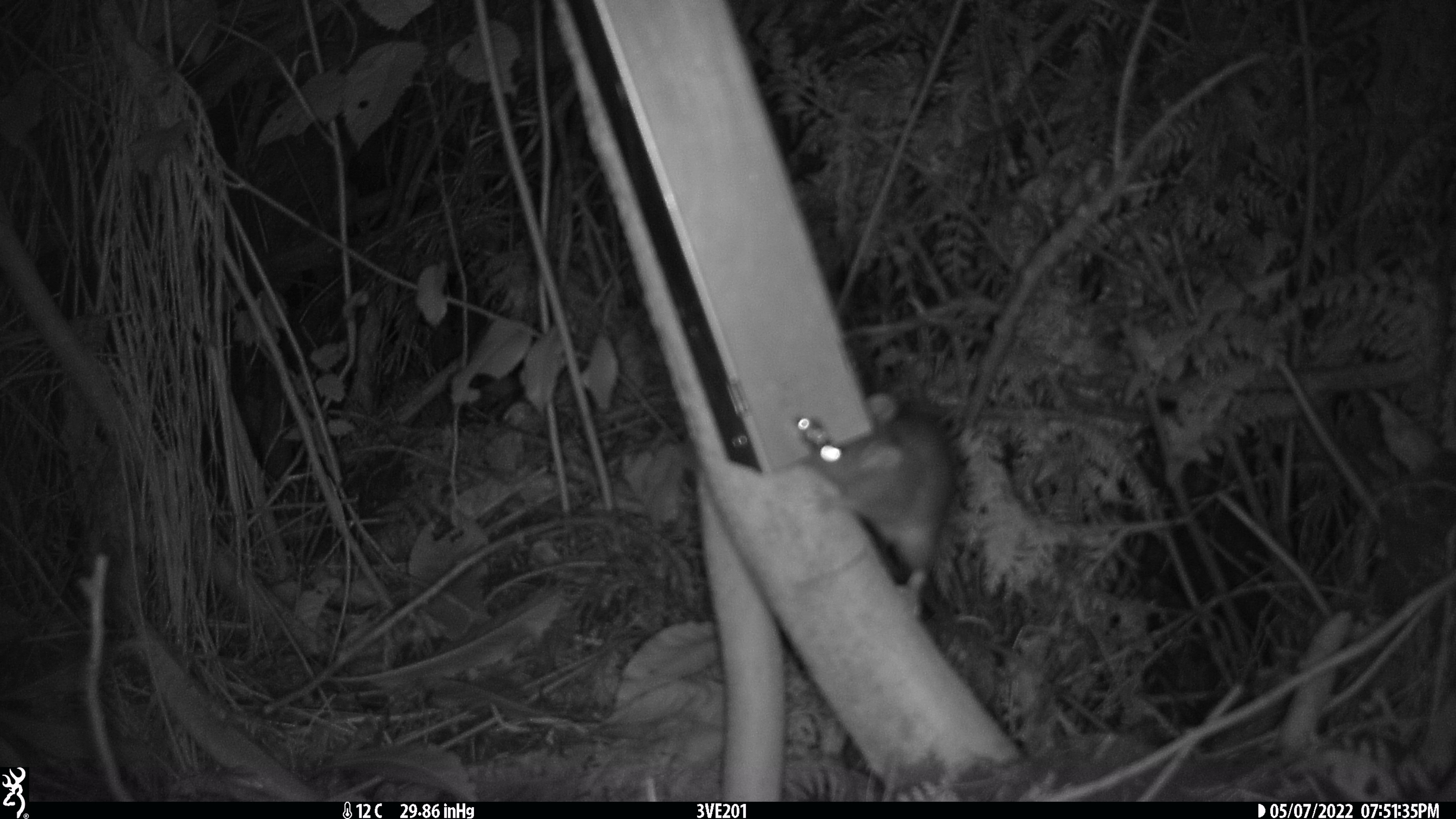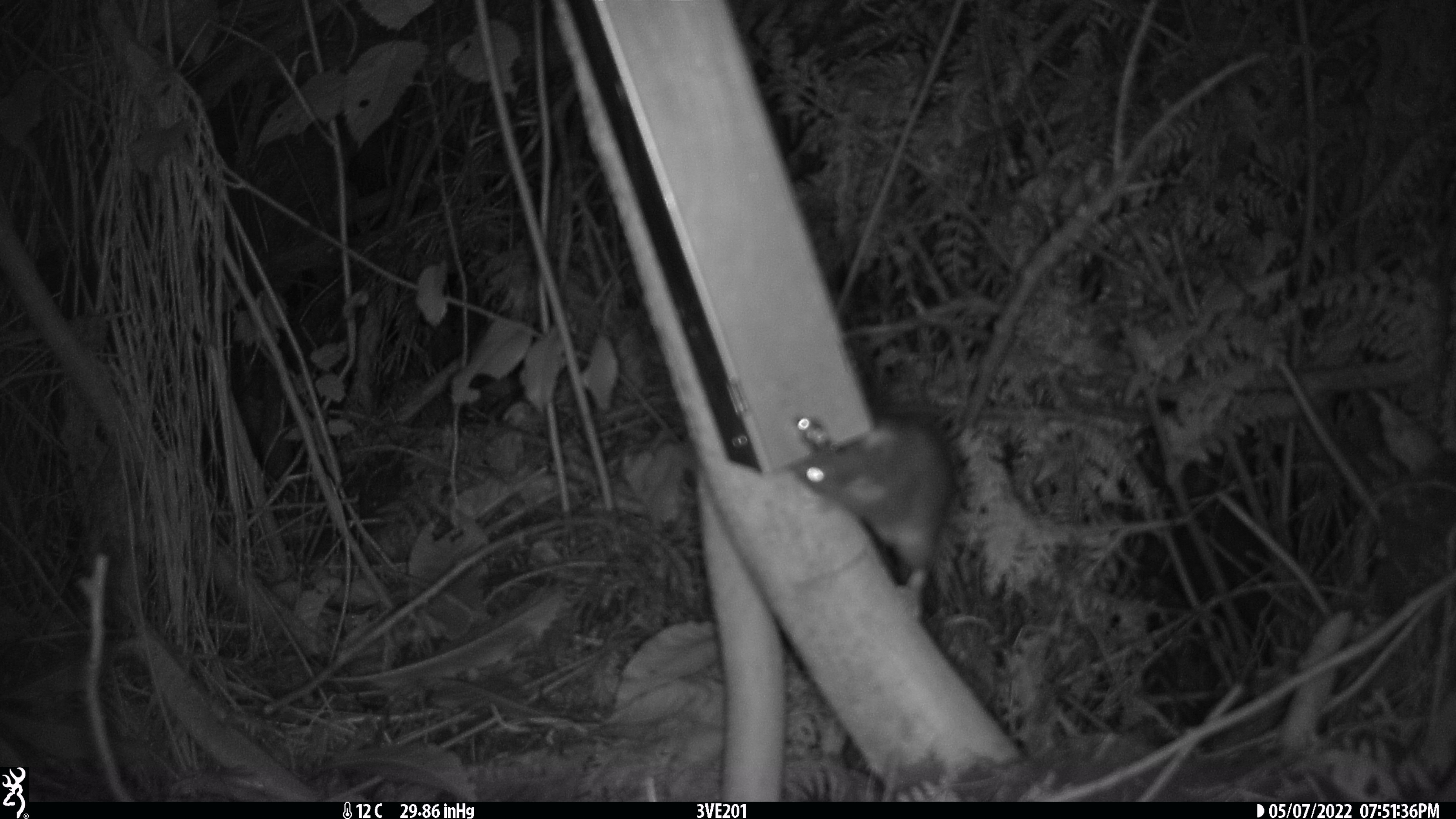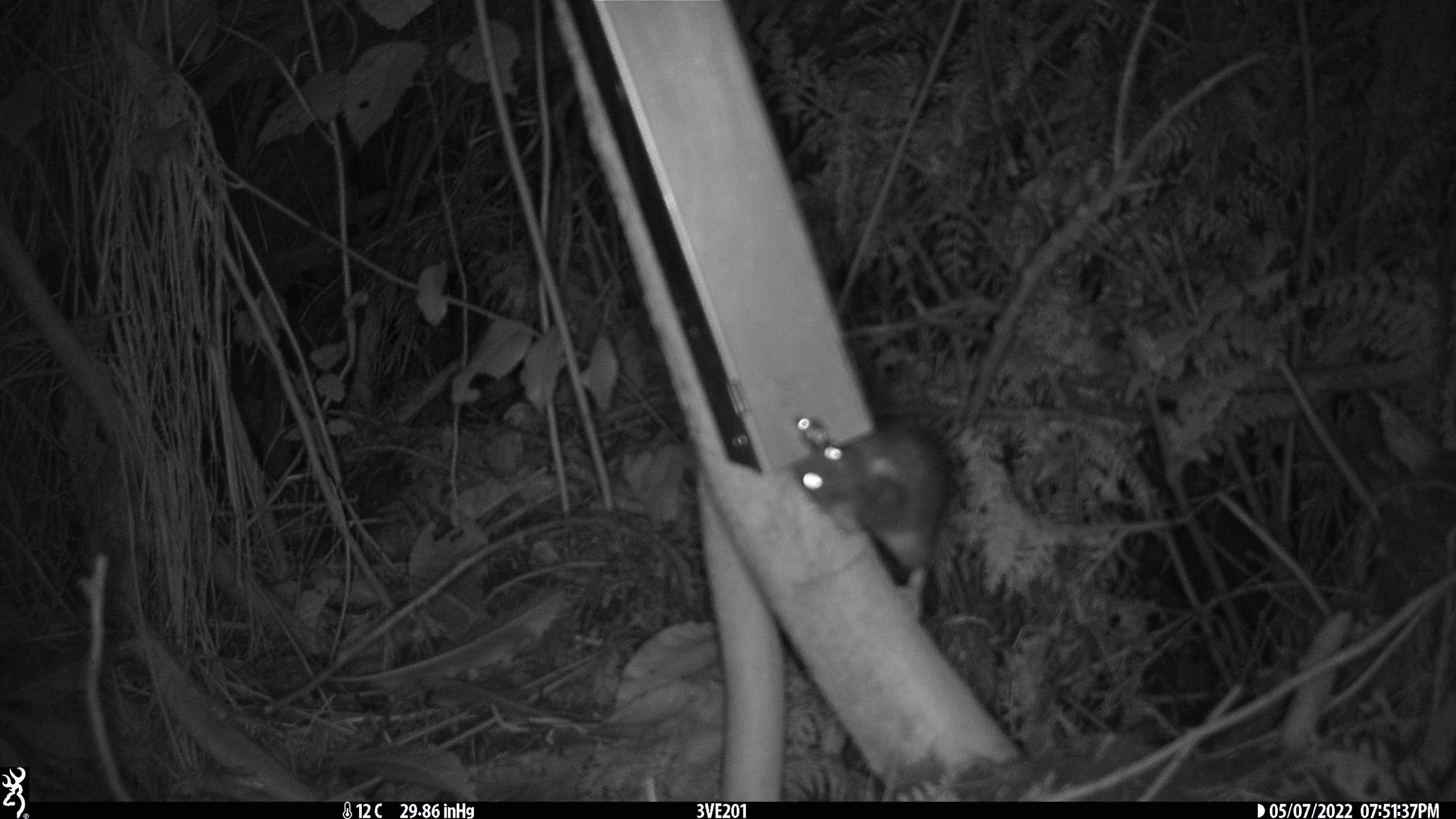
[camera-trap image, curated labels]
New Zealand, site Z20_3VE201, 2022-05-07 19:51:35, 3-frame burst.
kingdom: Animalia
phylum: Chordata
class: Mammalia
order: Rodentia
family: Muridae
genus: Rattus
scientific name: Rattus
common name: rat